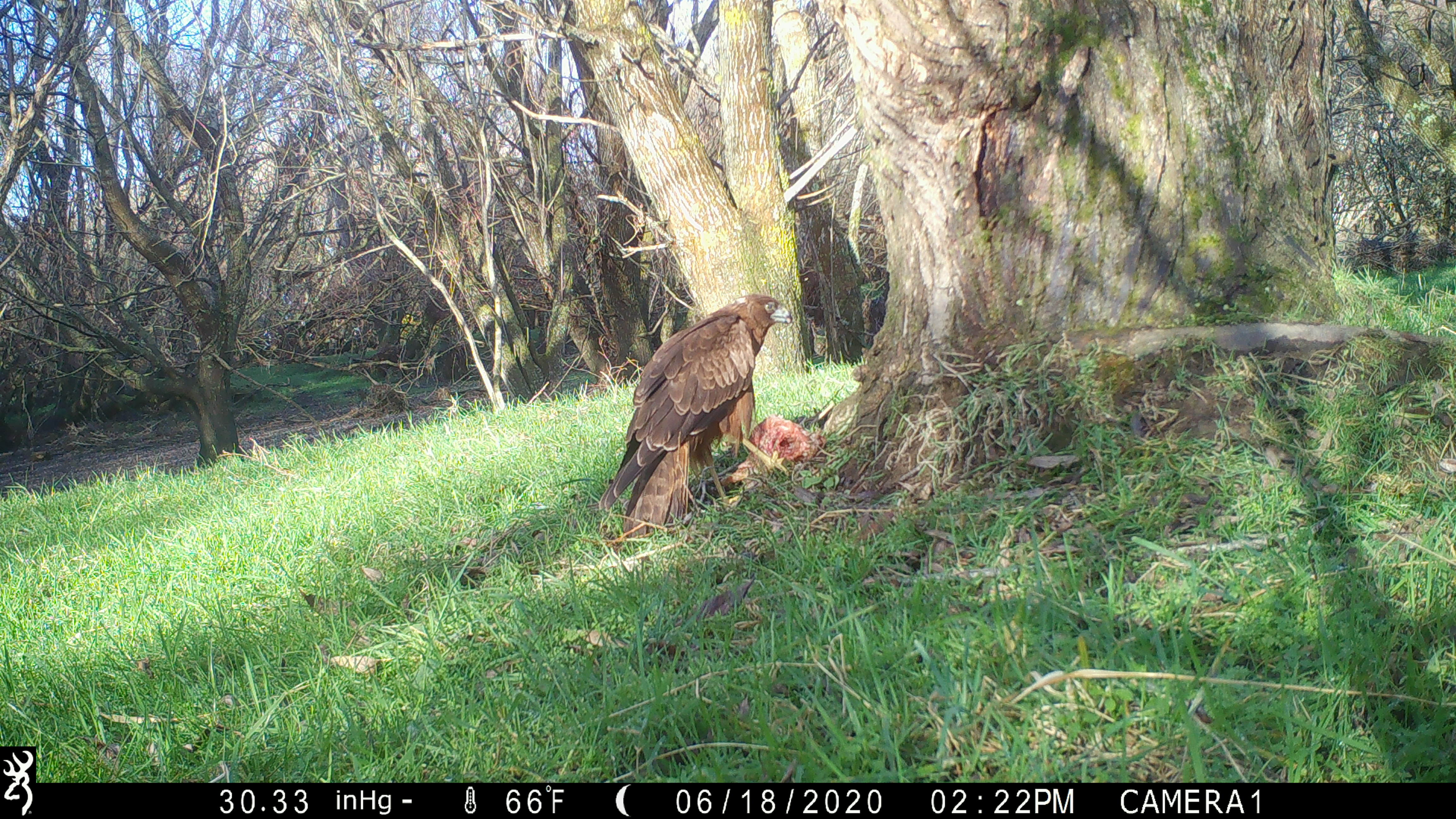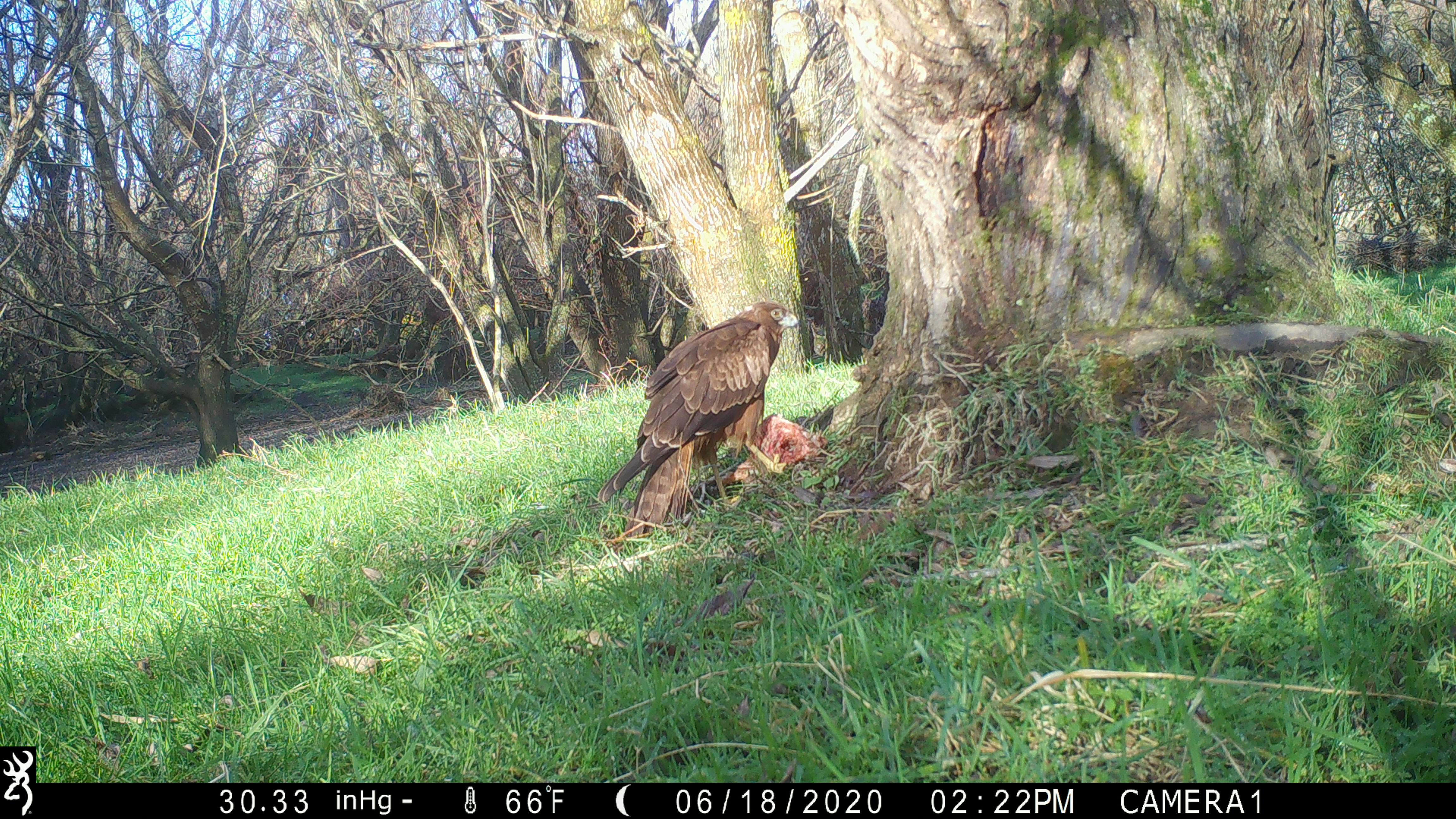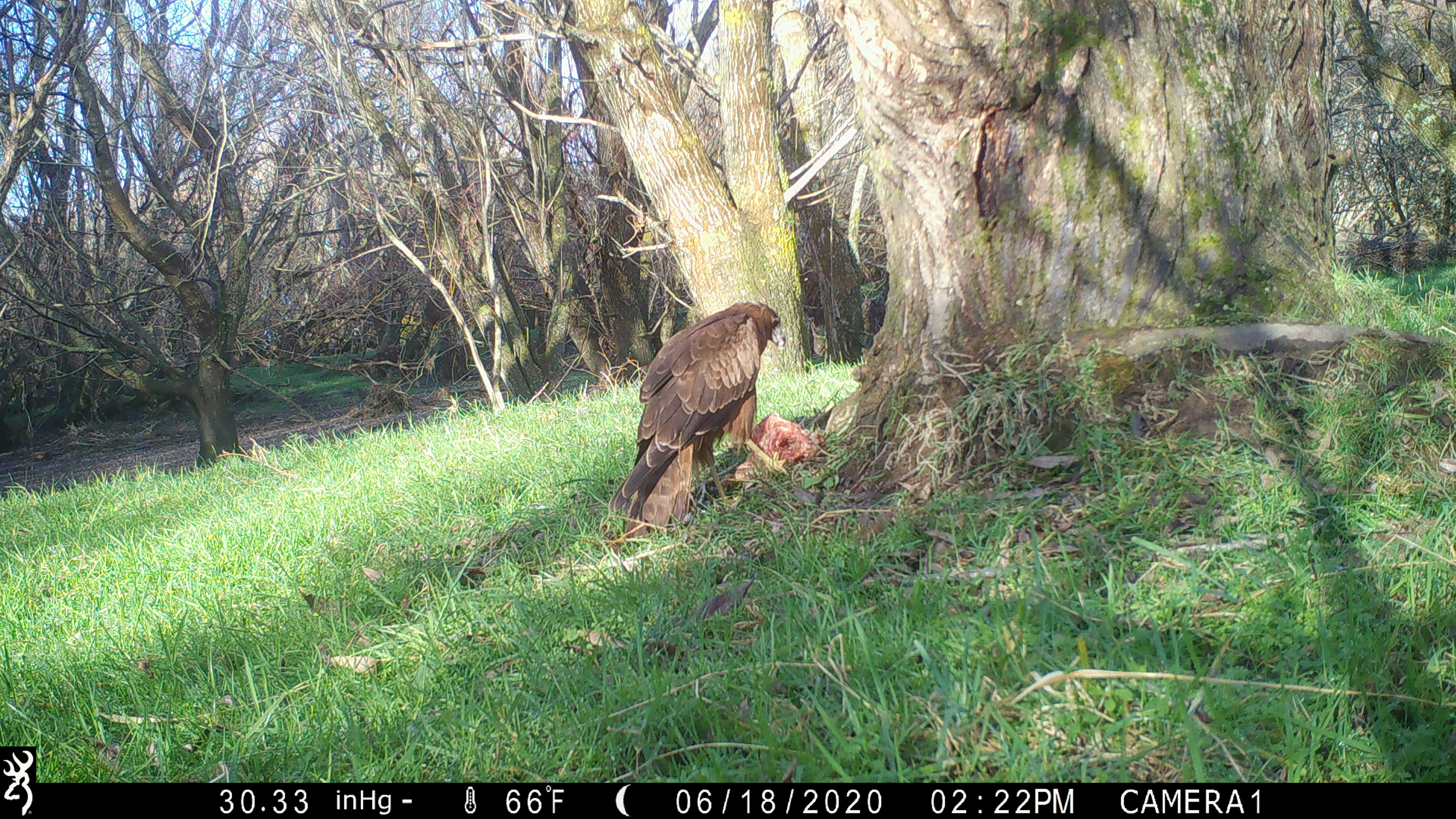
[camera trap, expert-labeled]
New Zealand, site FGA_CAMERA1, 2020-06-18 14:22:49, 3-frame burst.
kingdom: Animalia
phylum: Chordata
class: Aves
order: Accipitriformes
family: Accipitridae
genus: Circus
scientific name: Circus approximans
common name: swamp harrier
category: harrier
Harrier (swamp harrier) (Circus approximans).